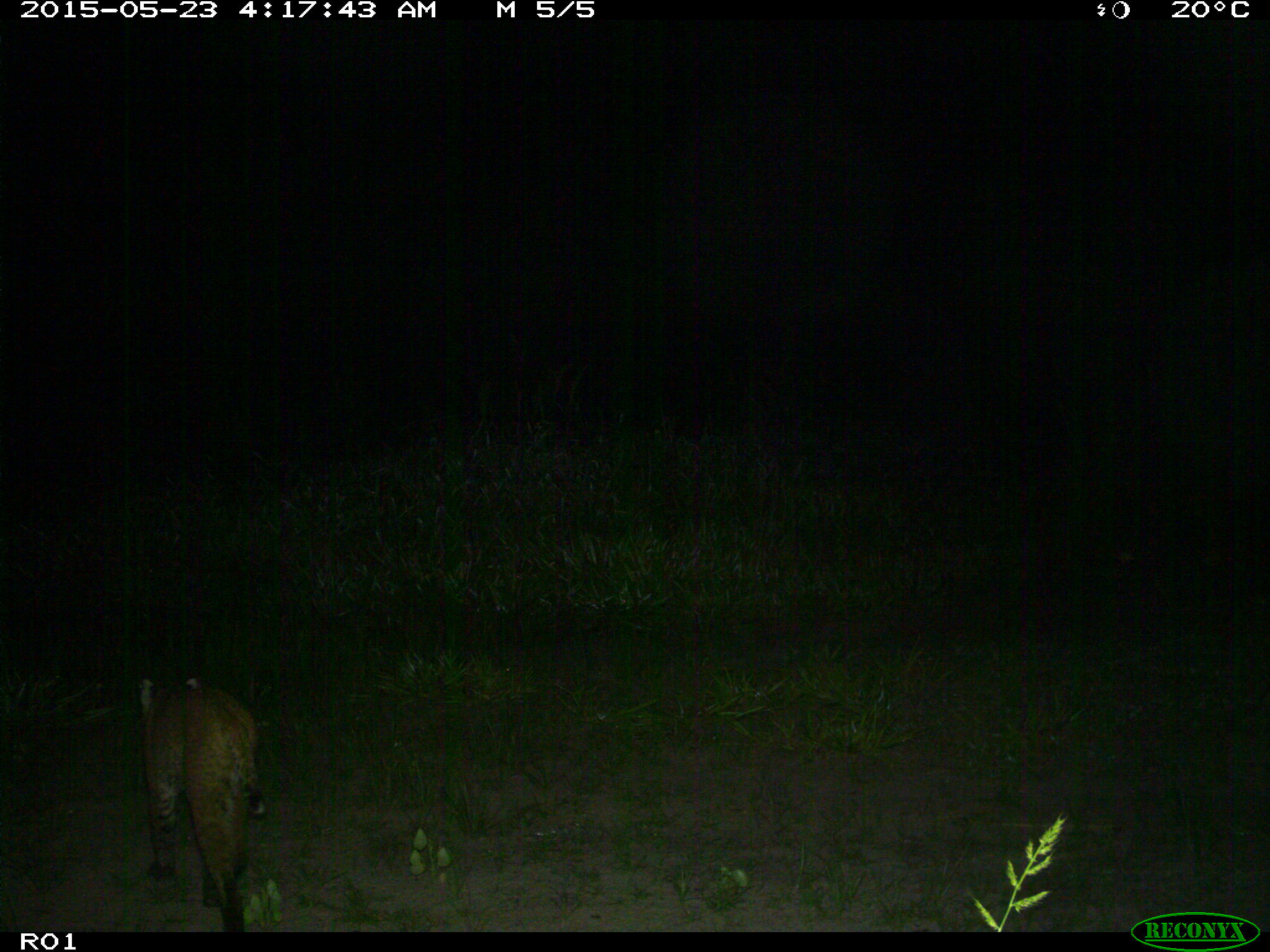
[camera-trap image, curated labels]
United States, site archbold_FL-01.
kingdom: Animalia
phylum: Chordata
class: Mammalia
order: Carnivora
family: Felidae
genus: Lynx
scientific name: Lynx rufus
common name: bobcat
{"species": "Lynx rufus (bobcat)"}